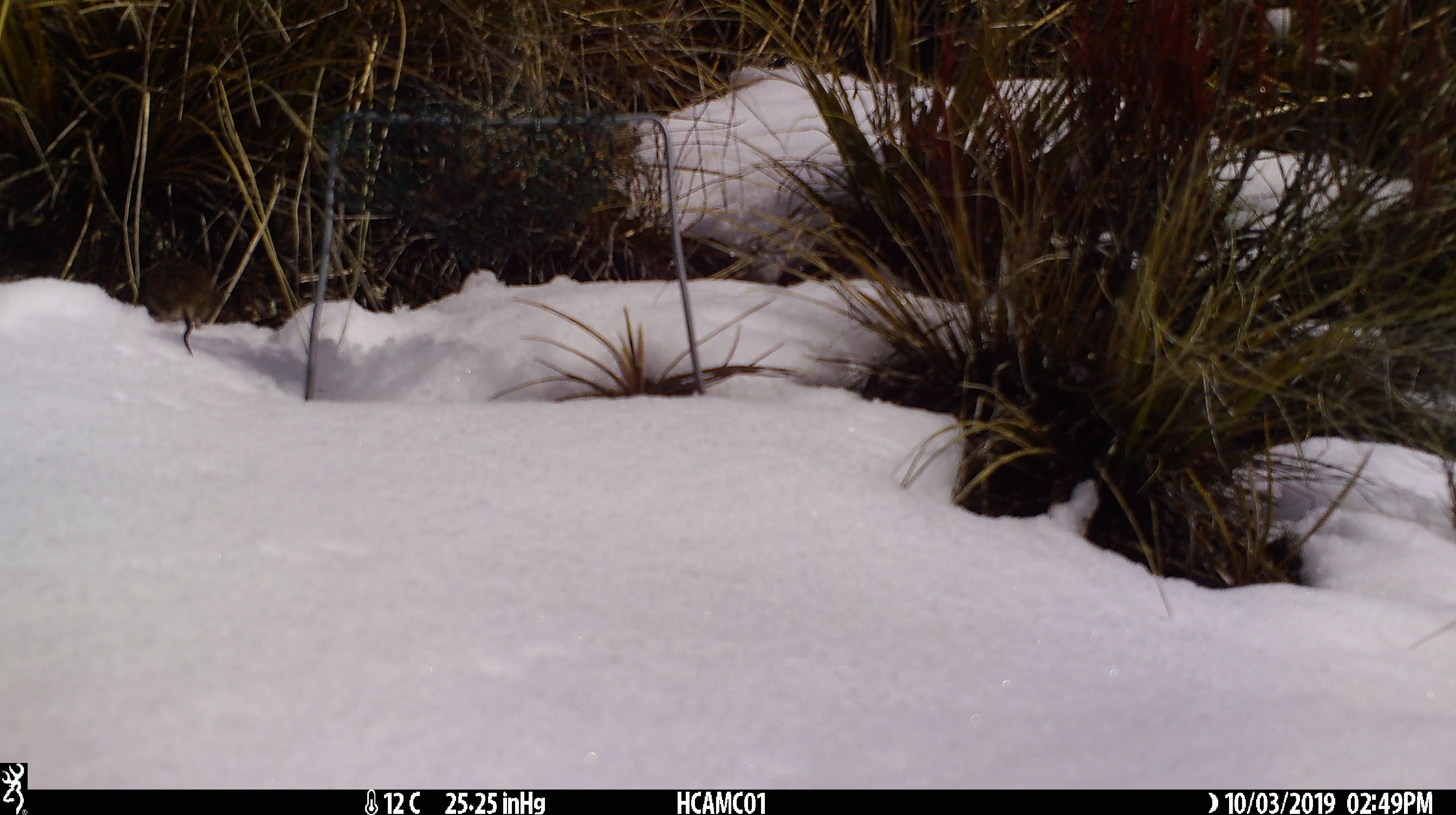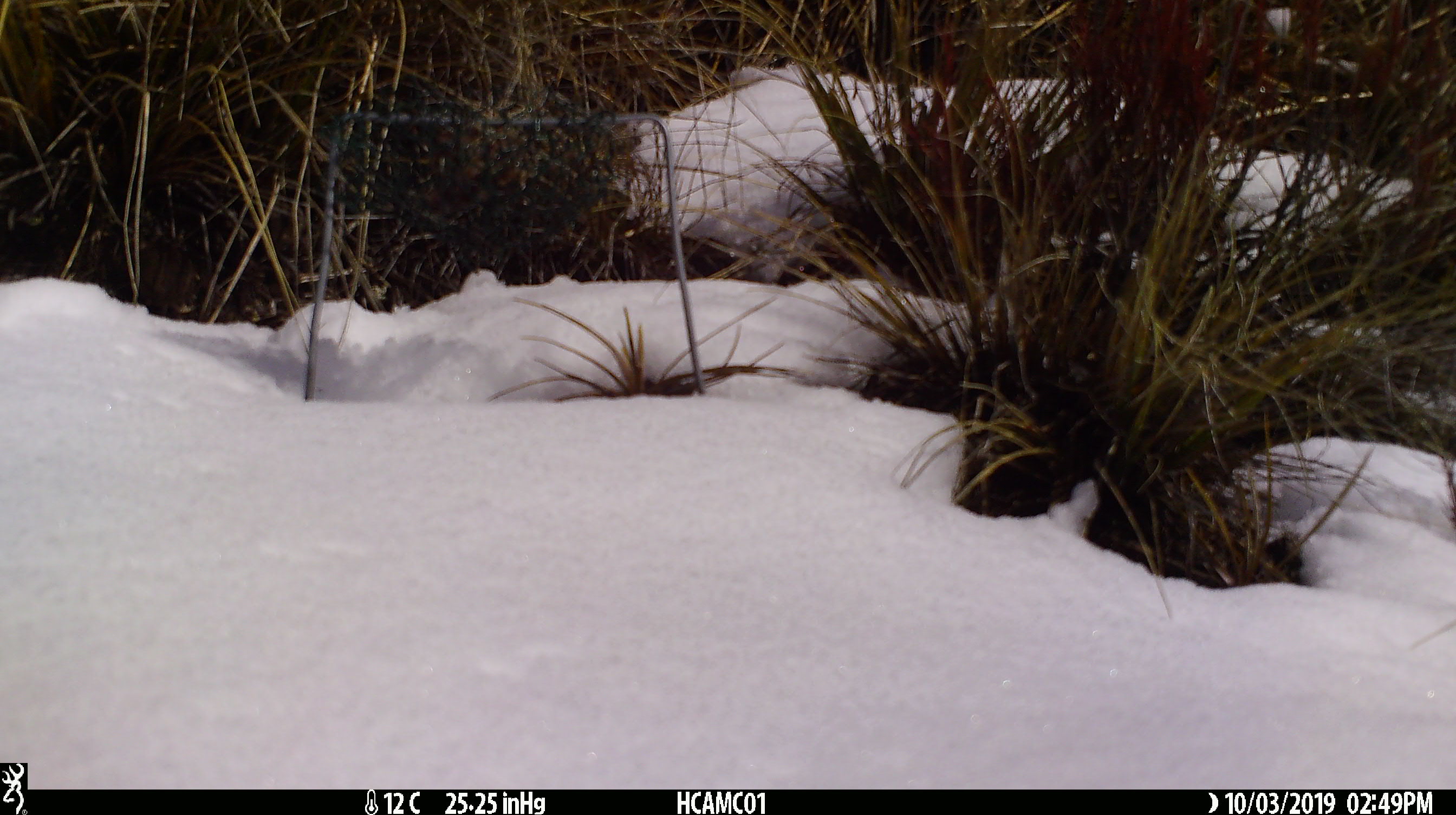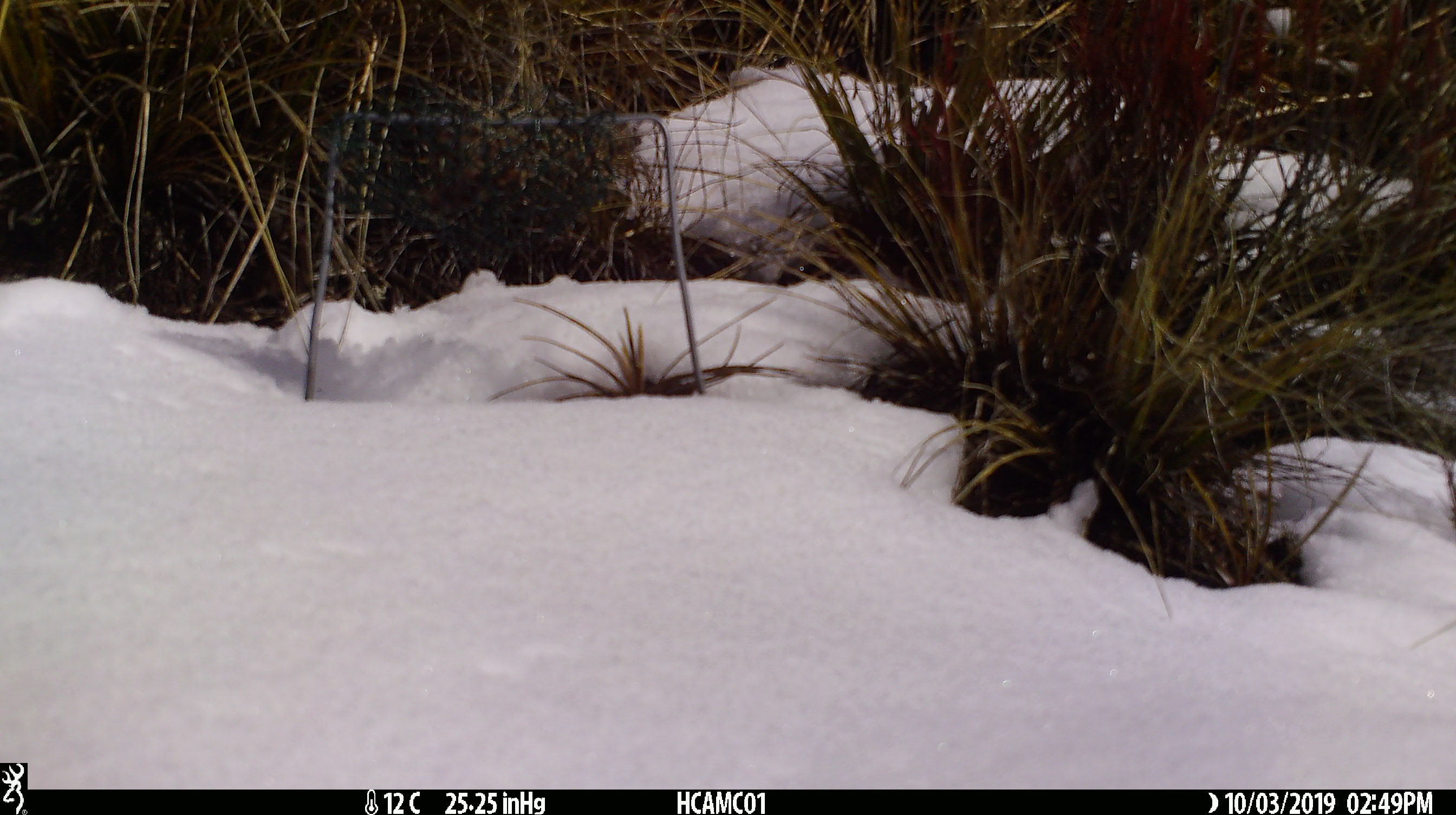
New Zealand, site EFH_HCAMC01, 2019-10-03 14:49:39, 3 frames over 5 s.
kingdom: Animalia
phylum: Chordata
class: Mammalia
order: Rodentia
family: Muridae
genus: Mus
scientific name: Mus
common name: mouse